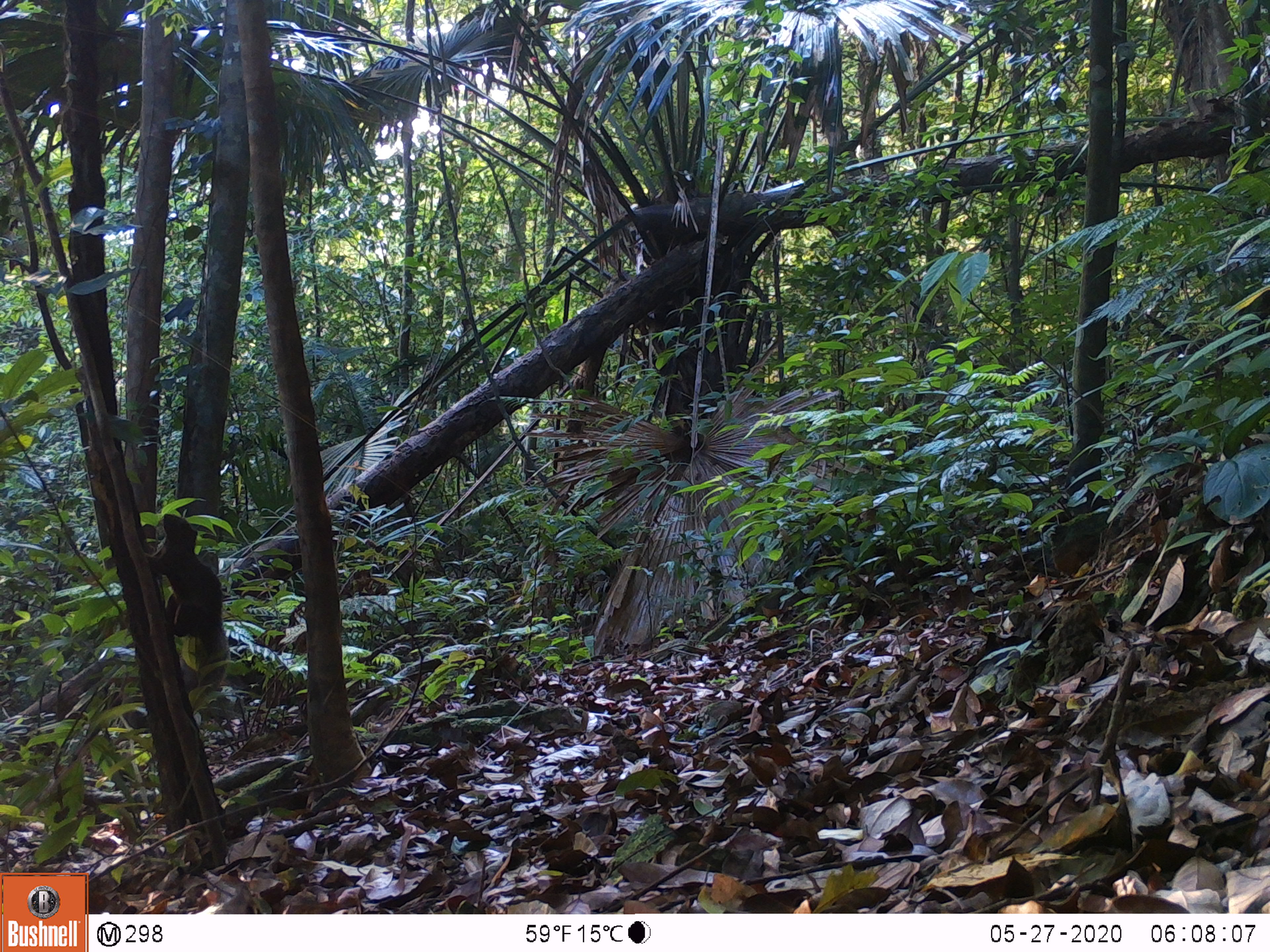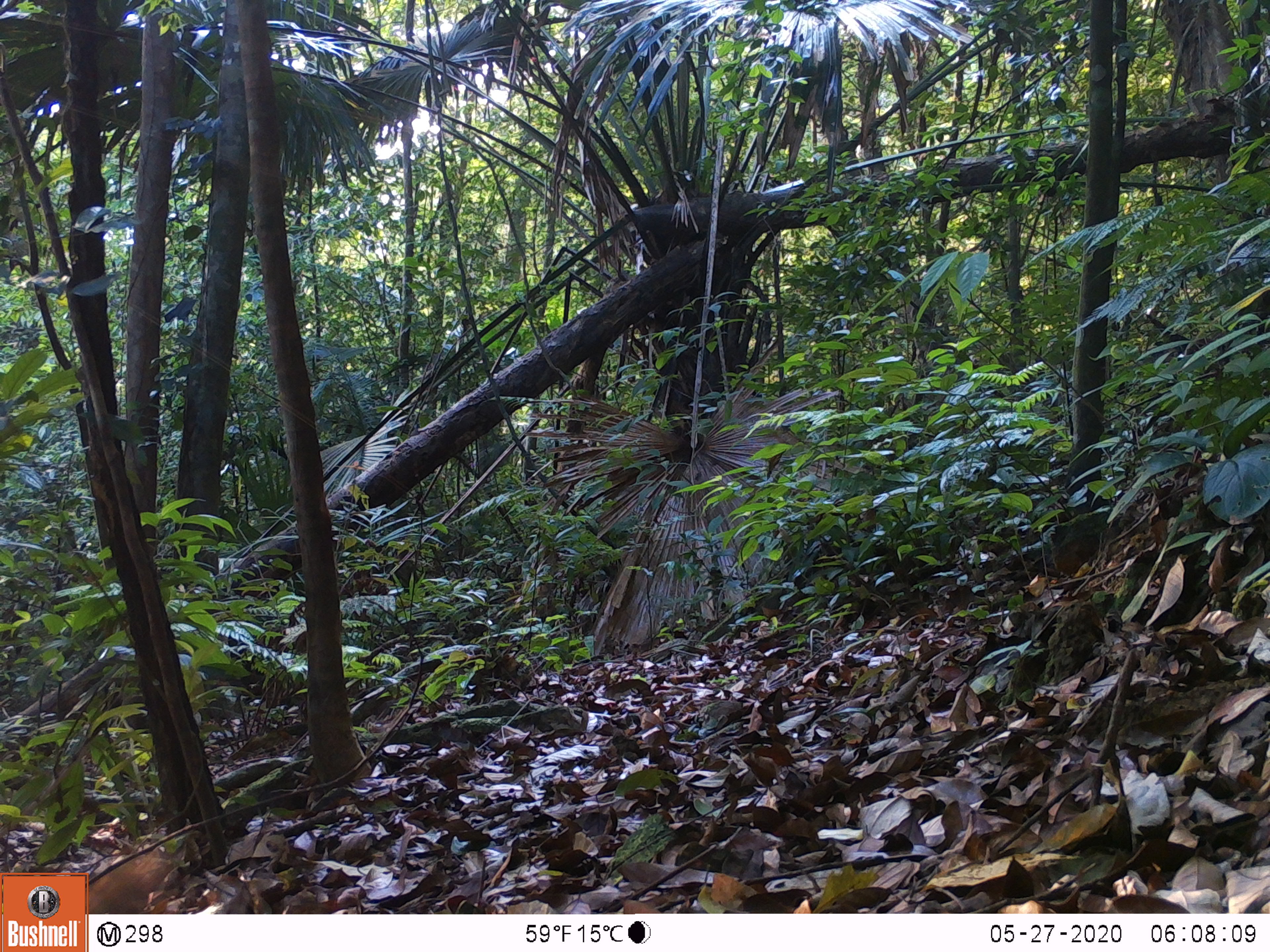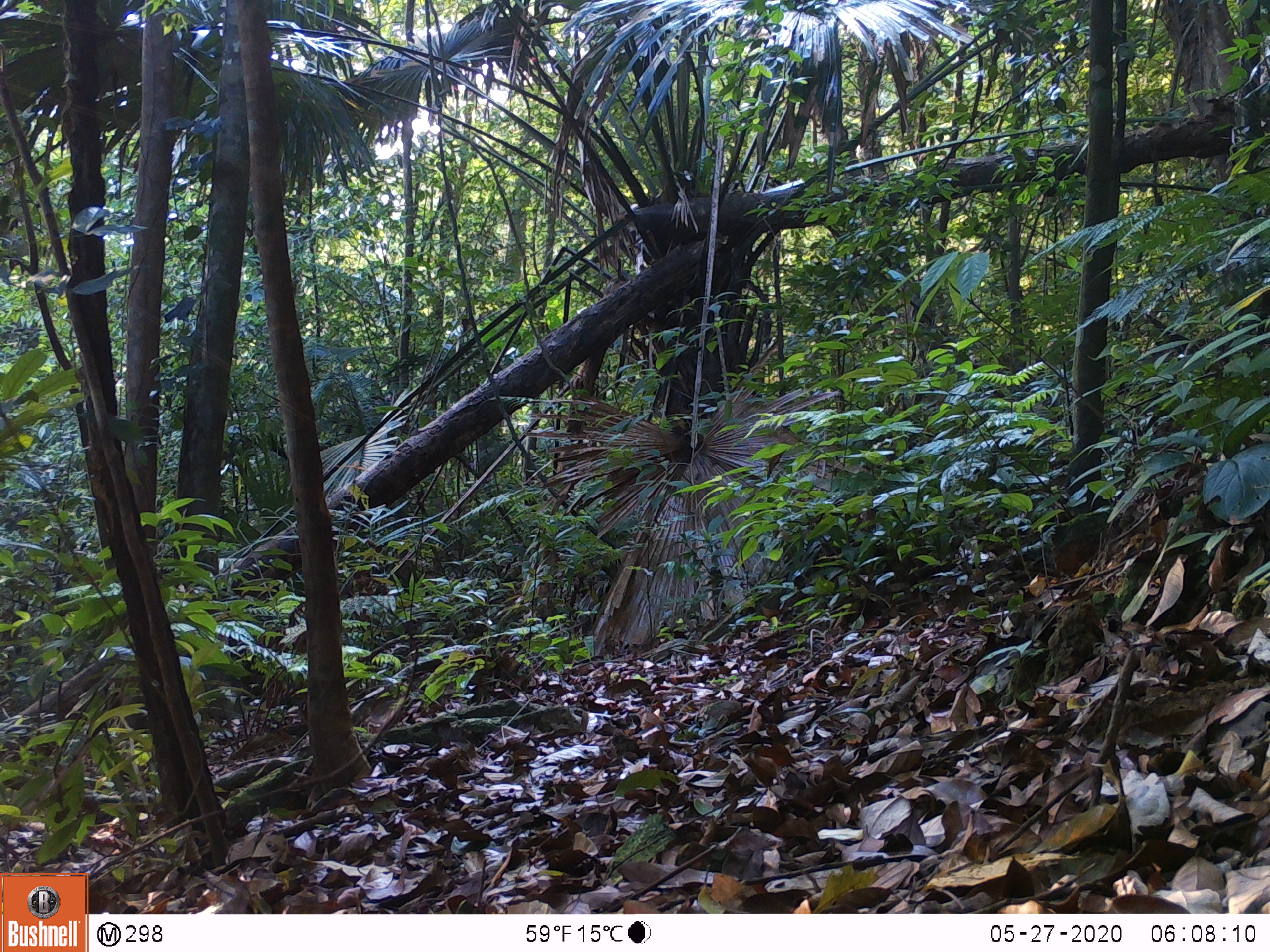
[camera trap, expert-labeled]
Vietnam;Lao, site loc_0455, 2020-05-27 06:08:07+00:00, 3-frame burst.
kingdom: Animalia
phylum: Chordata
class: Mammalia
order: Rodentia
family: Sciuridae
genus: Callosciurus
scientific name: Callosciurus erythraeus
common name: pallas's squirrel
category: pallass squirrel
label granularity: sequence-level